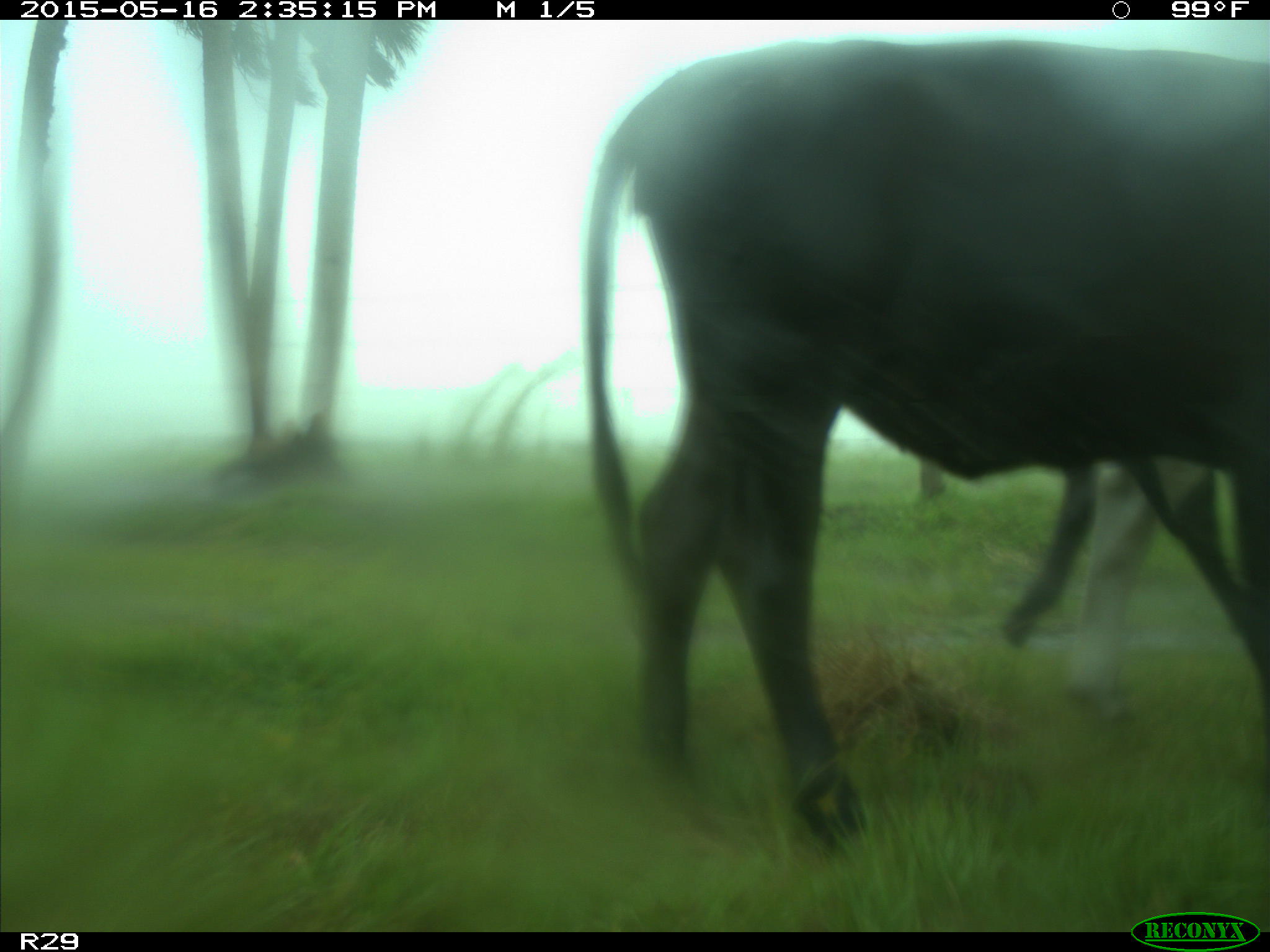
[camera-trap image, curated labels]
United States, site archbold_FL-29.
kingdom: Animalia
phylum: Chordata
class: Mammalia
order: Artiodactyla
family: Bovidae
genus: Bos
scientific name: Bos taurus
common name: domestic cow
Bos taurus (domestic cow).